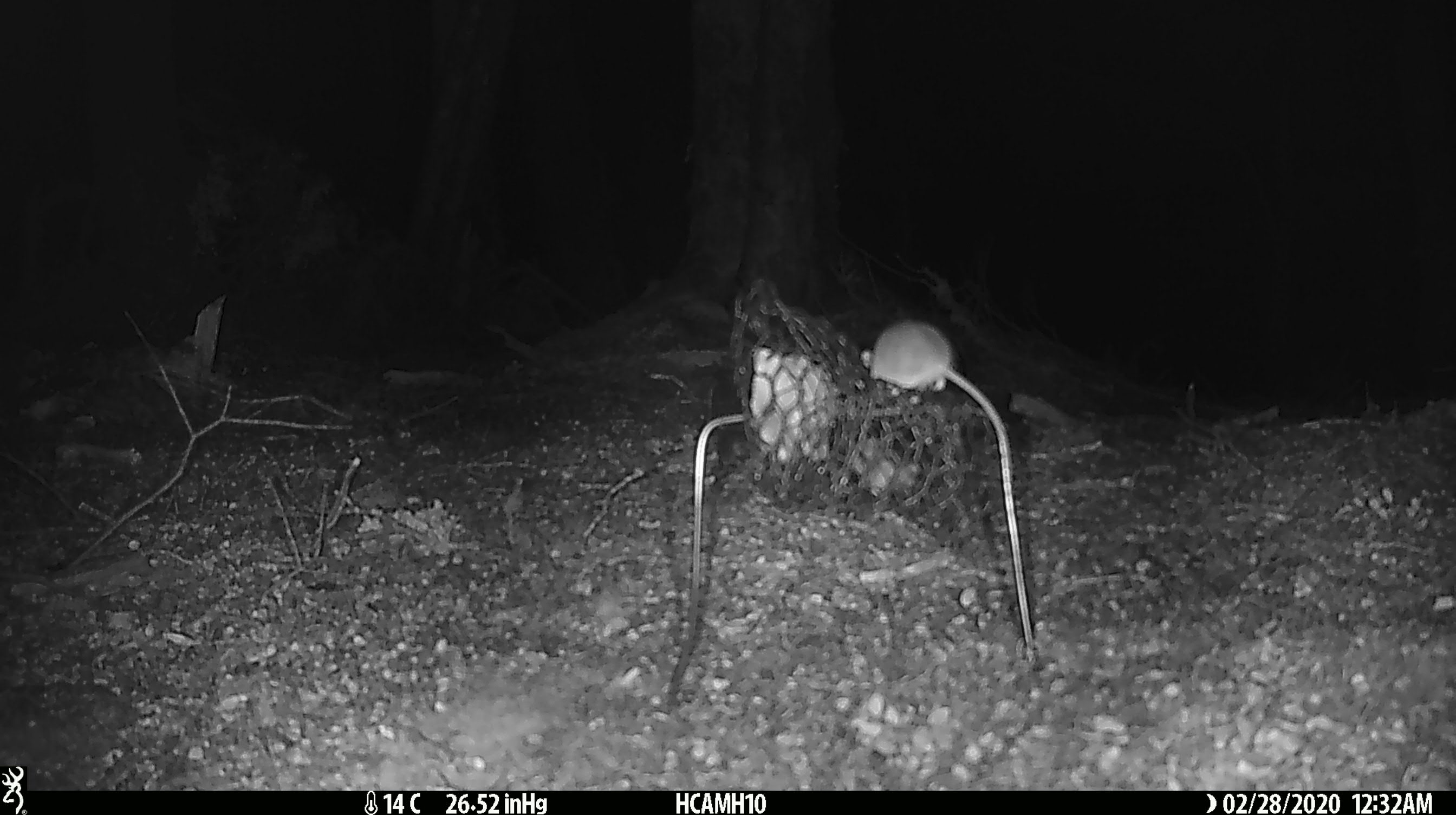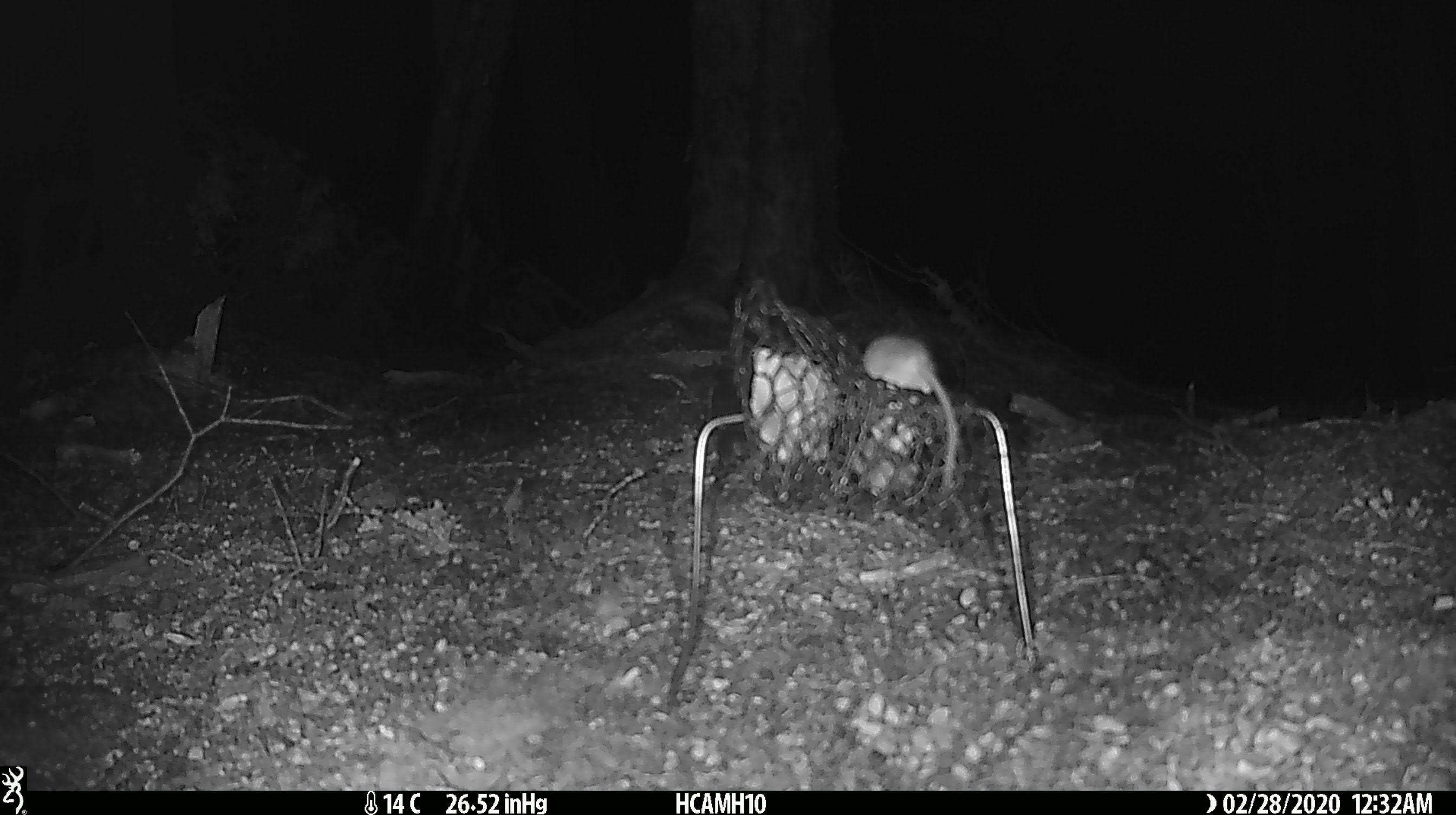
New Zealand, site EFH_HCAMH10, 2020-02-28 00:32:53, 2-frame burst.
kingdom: Animalia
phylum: Chordata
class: Mammalia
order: Rodentia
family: Muridae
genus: Mus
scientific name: Mus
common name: mouse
Mouse (Mus).